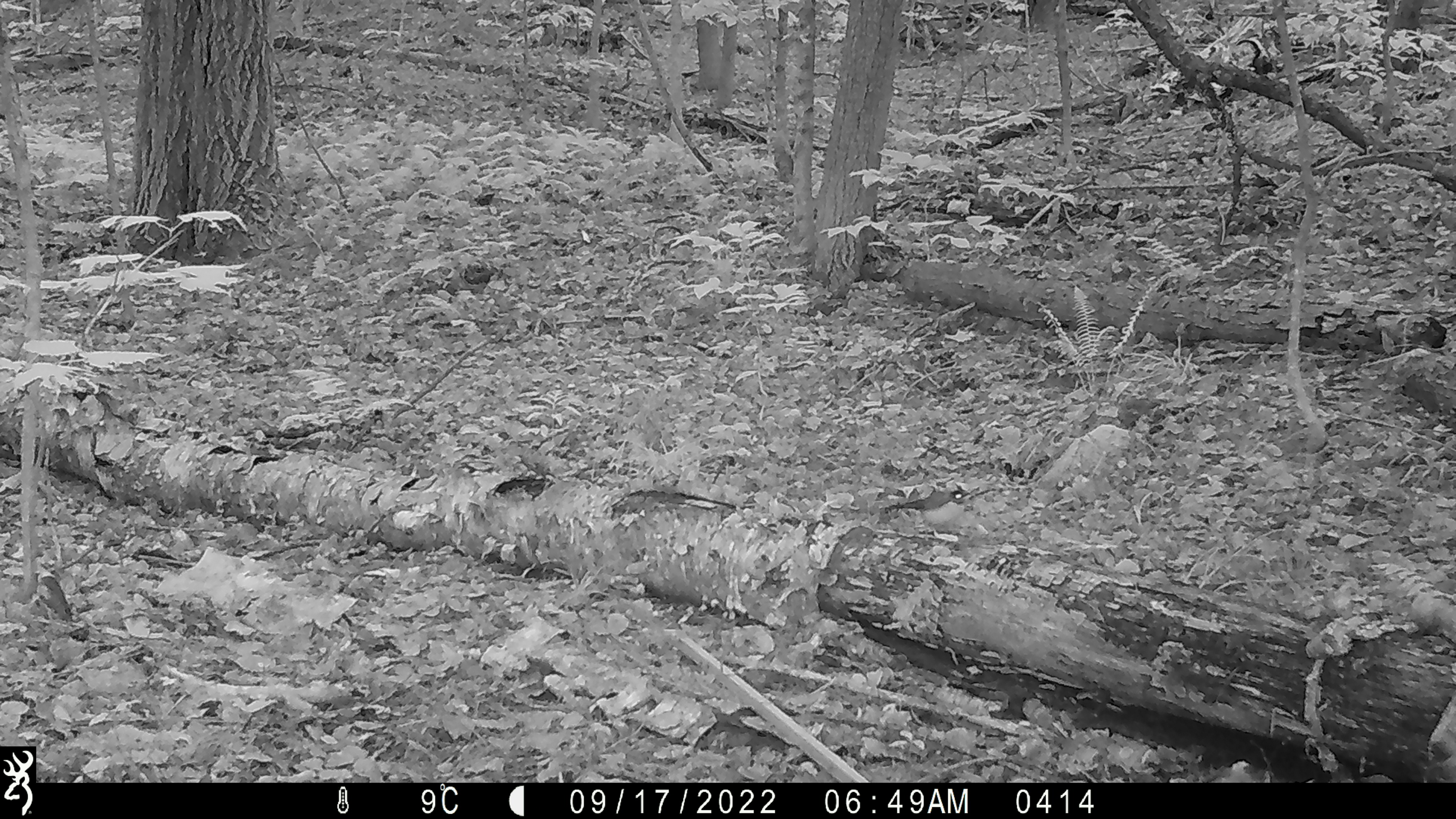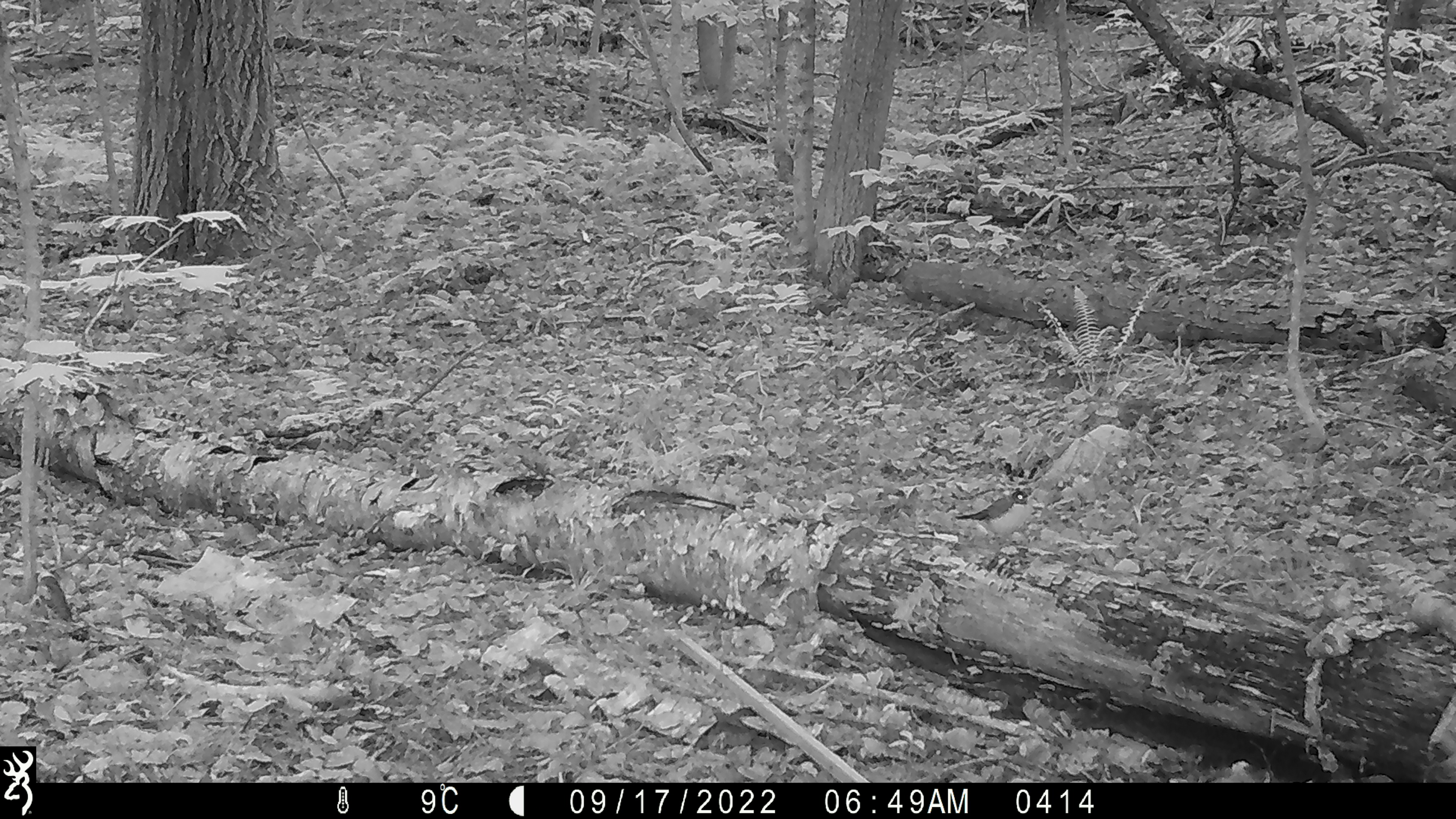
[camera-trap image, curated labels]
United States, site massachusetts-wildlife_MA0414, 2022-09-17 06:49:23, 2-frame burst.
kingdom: Animalia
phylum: Chordata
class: Aves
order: Passeriformes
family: Turdidae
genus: Turdus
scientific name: Turdus migratorius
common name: american robin